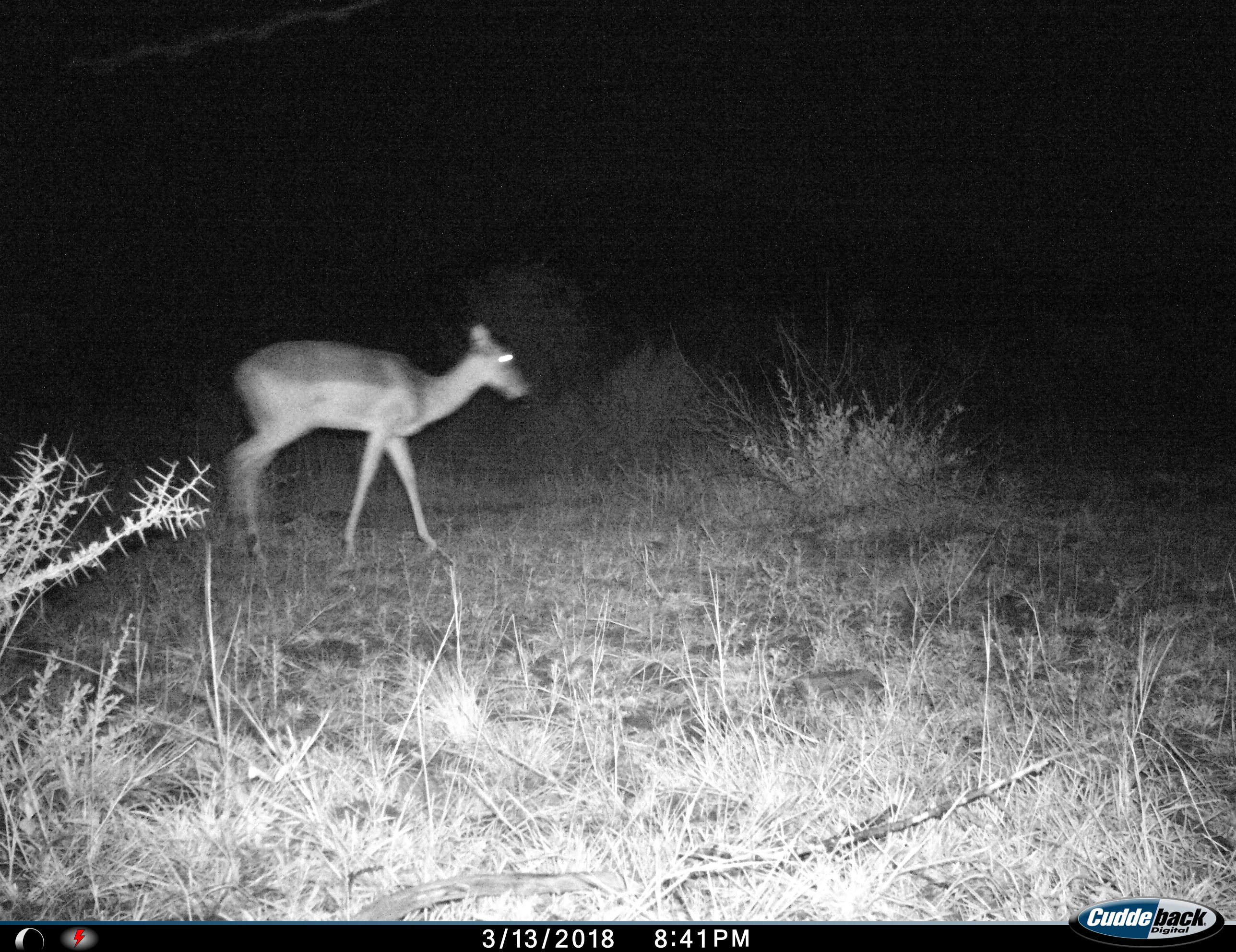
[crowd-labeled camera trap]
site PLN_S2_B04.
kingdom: Animalia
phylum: Chordata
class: Mammalia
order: Artiodactyla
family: Bovidae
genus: Aepyceros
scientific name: Aepyceros melampus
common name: impala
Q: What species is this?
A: Impala (Aepyceros melampus).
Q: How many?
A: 1.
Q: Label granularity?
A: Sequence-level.